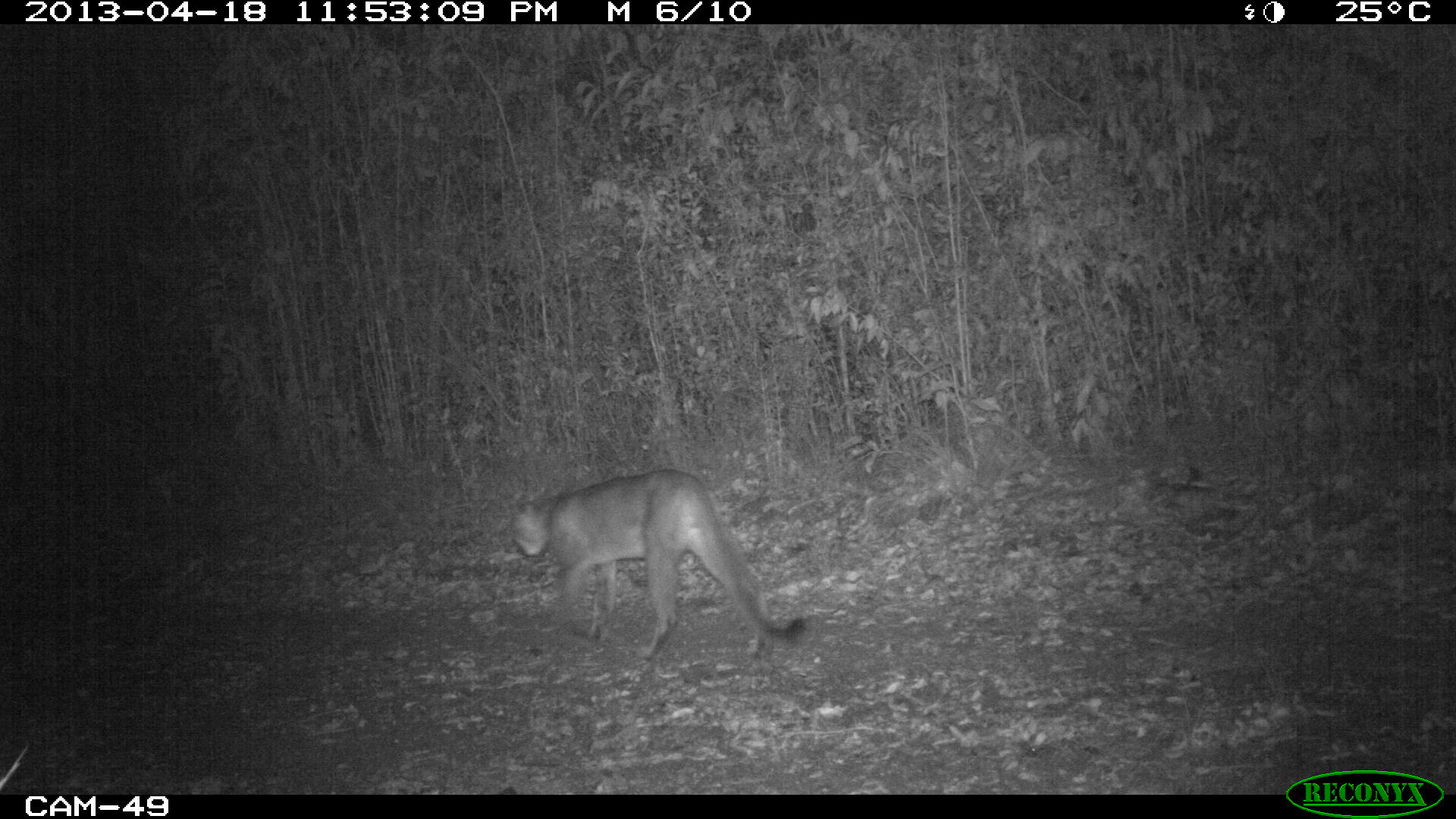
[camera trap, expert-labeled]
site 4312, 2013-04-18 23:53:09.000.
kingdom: Animalia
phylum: Chordata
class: Mammalia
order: Carnivora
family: Felidae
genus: Puma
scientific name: Puma concolor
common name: mountain lion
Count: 1.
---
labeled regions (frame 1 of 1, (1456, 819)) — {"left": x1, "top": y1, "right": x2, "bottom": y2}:
puma concolor: {"left": 504, "top": 469, "right": 811, "bottom": 659}